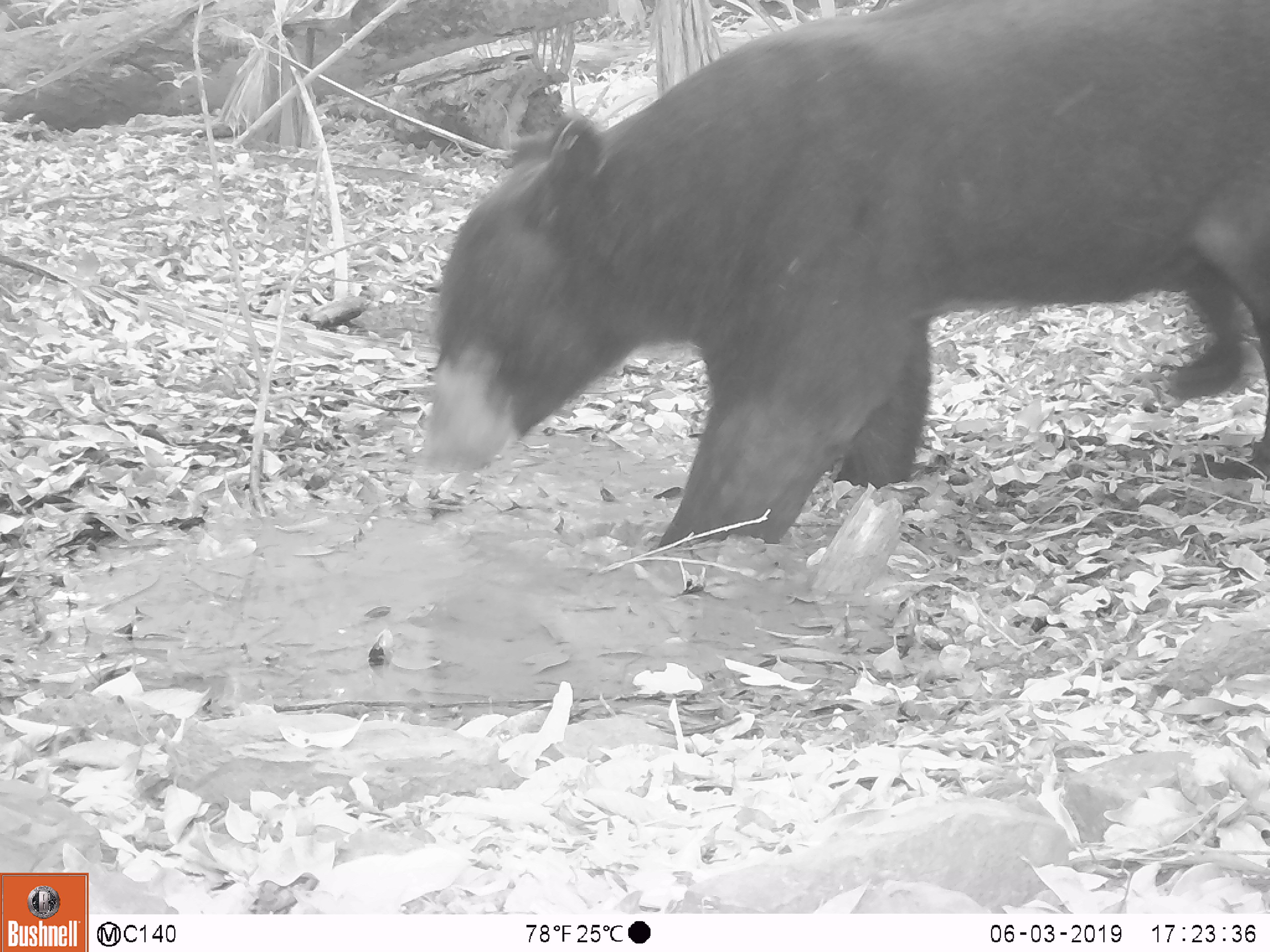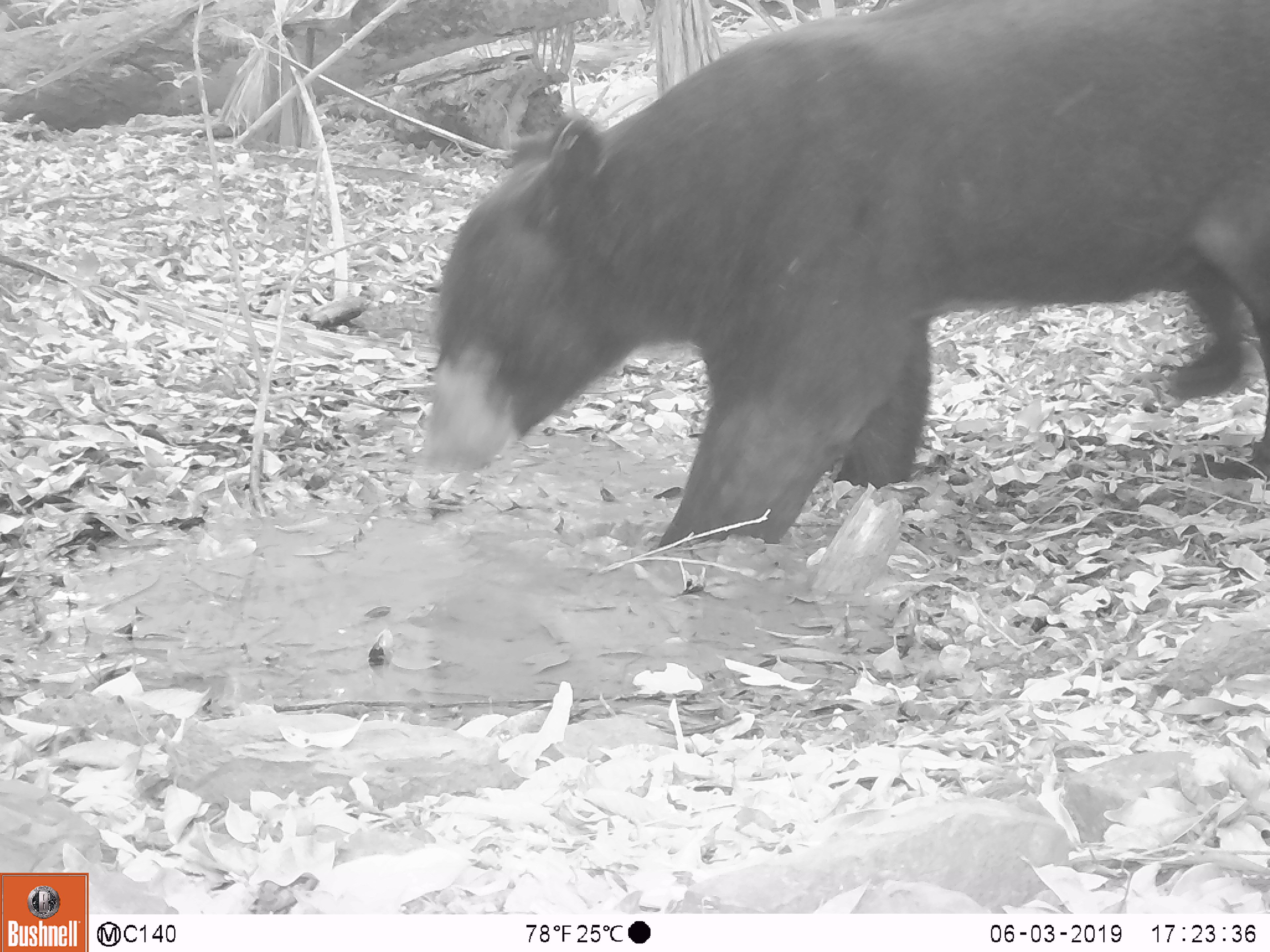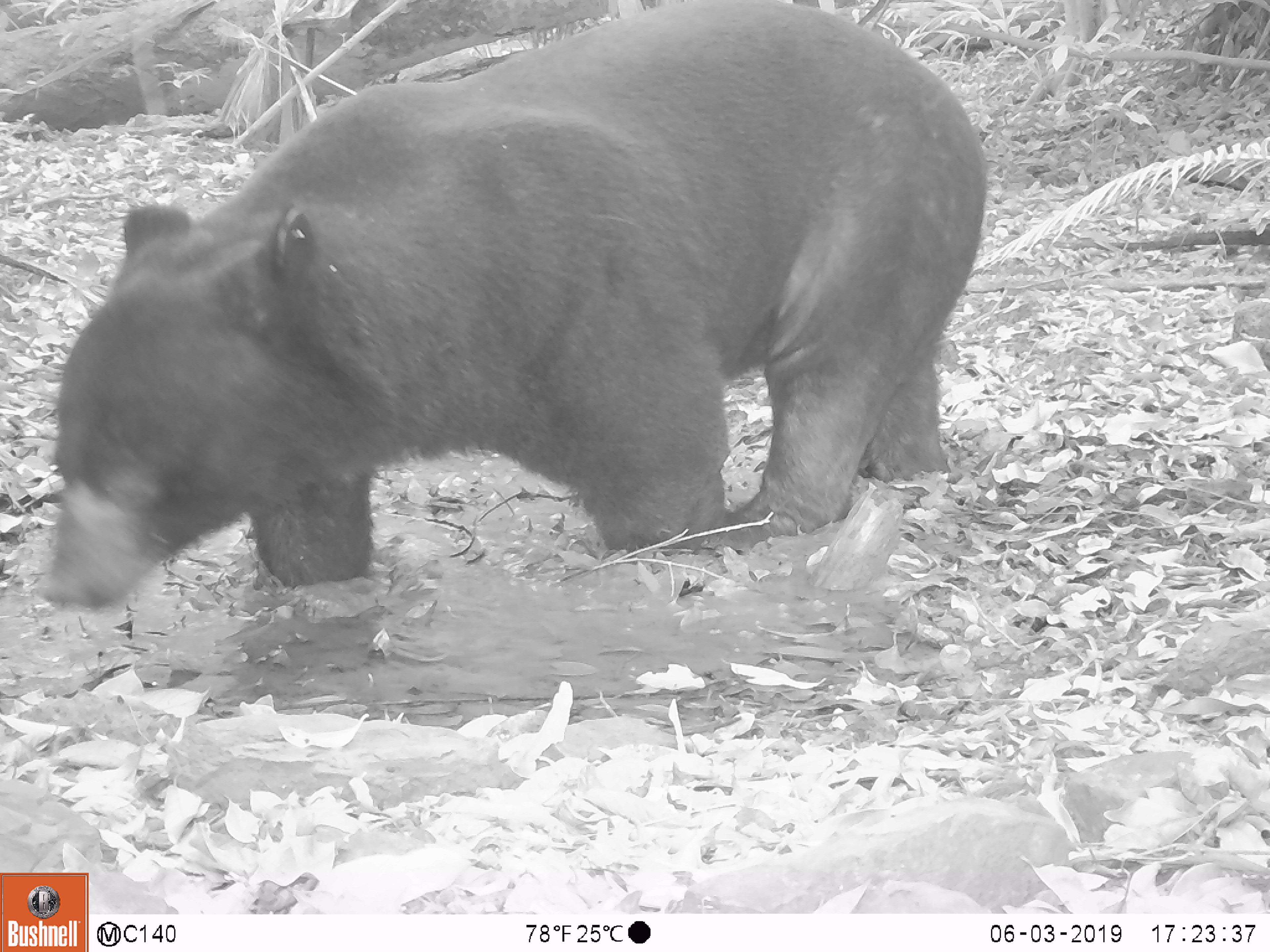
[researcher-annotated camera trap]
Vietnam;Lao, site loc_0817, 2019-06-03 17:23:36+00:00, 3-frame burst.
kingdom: Animalia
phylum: Chordata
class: Mammalia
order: Carnivora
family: Ursidae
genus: Ursus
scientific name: Ursus thibetanus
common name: asian black bear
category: asiatic black bear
Asiatic black bear (asian black bear) (Ursus thibetanus). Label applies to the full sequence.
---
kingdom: Animalia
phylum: Chordata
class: Mammalia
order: Carnivora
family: Ursidae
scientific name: Ursidae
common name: bear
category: unidentified bear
Unidentified bear (bear) (Ursidae). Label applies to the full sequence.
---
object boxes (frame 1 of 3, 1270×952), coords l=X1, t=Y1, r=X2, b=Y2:
asiatic black bear: l=421, t=1, r=1270, b=548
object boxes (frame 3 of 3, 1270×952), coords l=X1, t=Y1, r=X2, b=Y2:
asiatic black bear: l=34, t=1, r=985, b=609